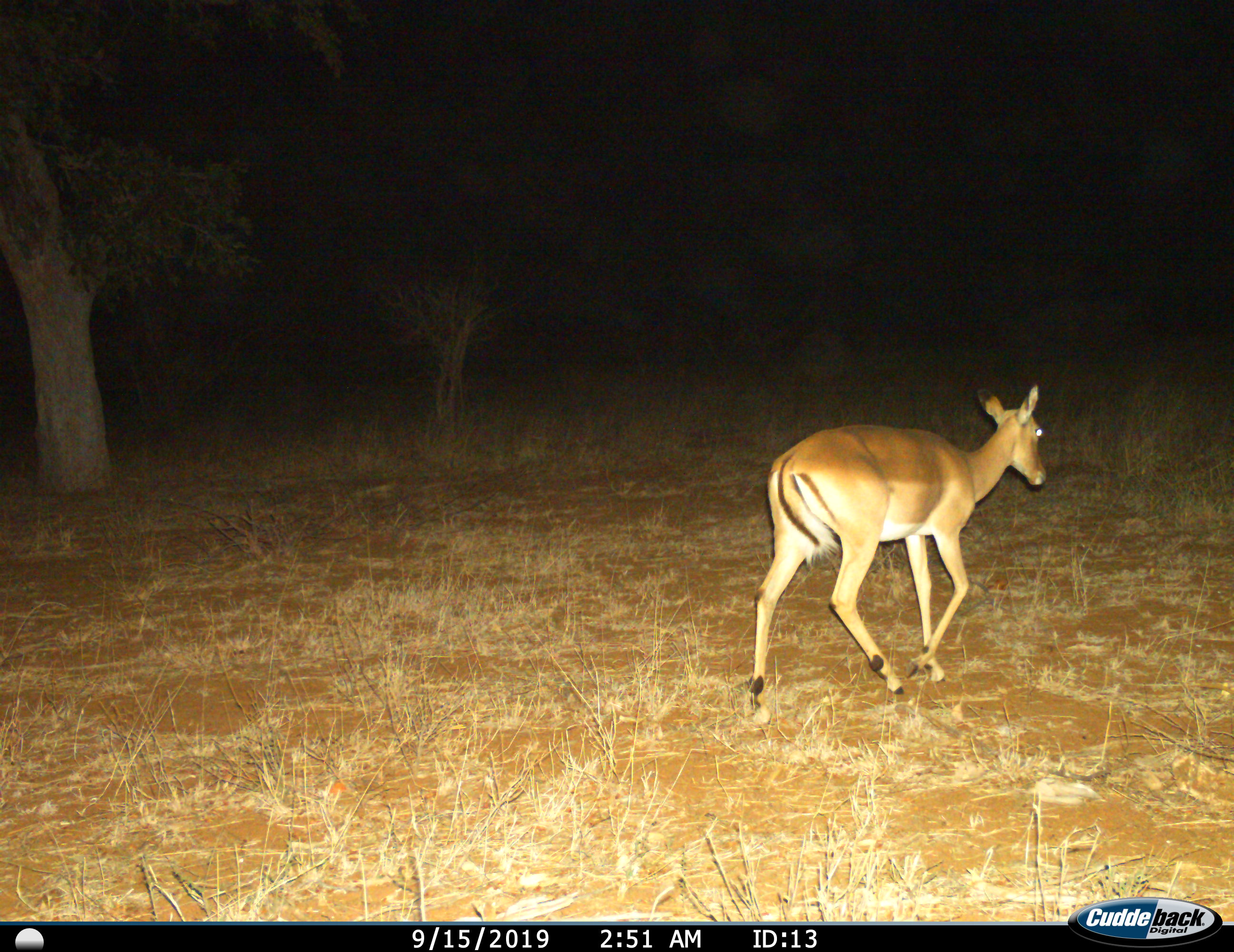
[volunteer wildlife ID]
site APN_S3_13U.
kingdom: Animalia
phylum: Chordata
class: Mammalia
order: Artiodactyla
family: Bovidae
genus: Aepyceros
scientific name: Aepyceros melampus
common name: impala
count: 1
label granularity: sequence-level